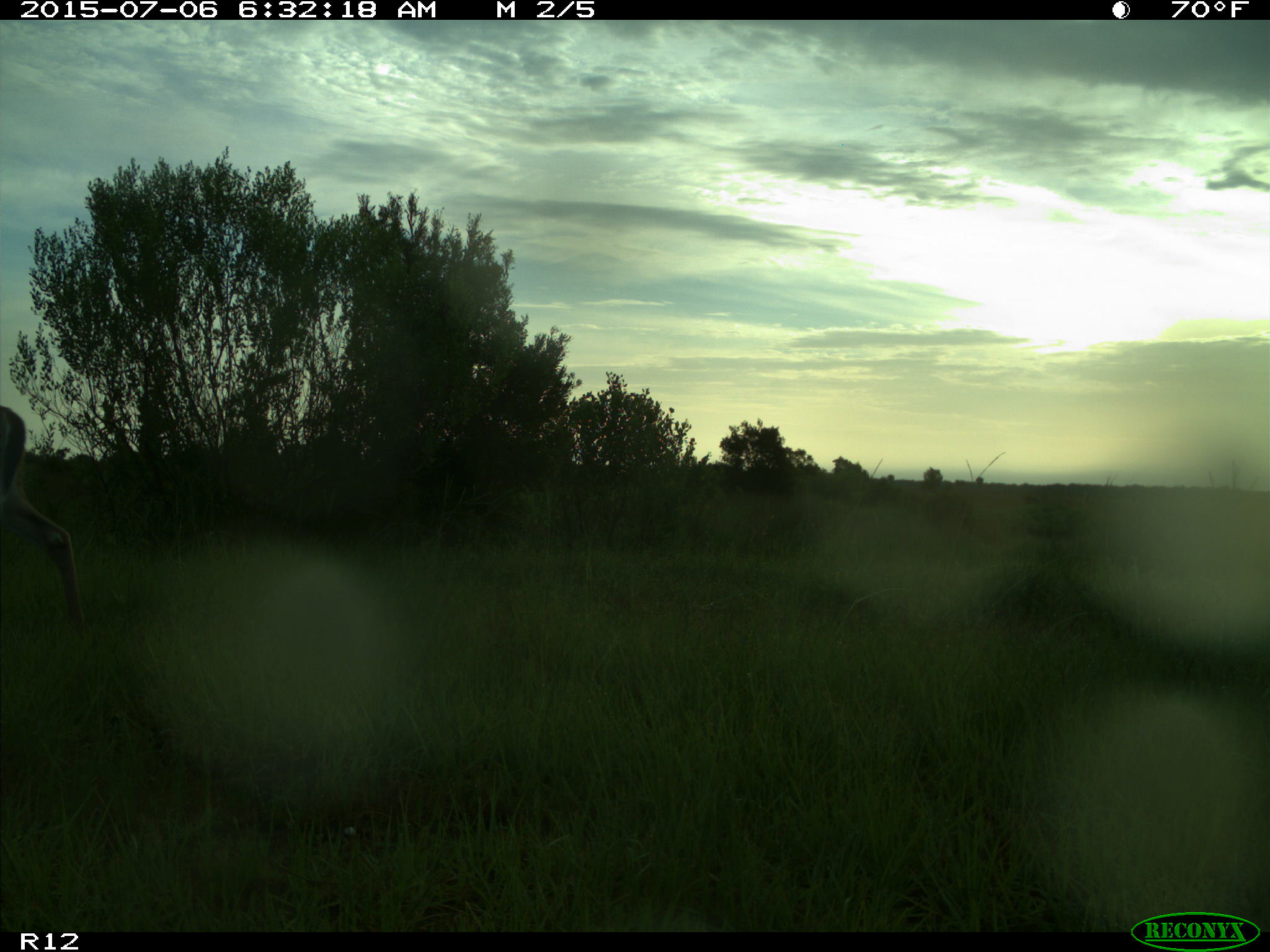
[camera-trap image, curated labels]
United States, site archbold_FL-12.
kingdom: Animalia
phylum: Chordata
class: Mammalia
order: Artiodactyla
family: Cervidae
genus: Odocoileus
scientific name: Odocoileus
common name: deer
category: unidentified deer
Unidentified deer (deer) (Odocoileus).